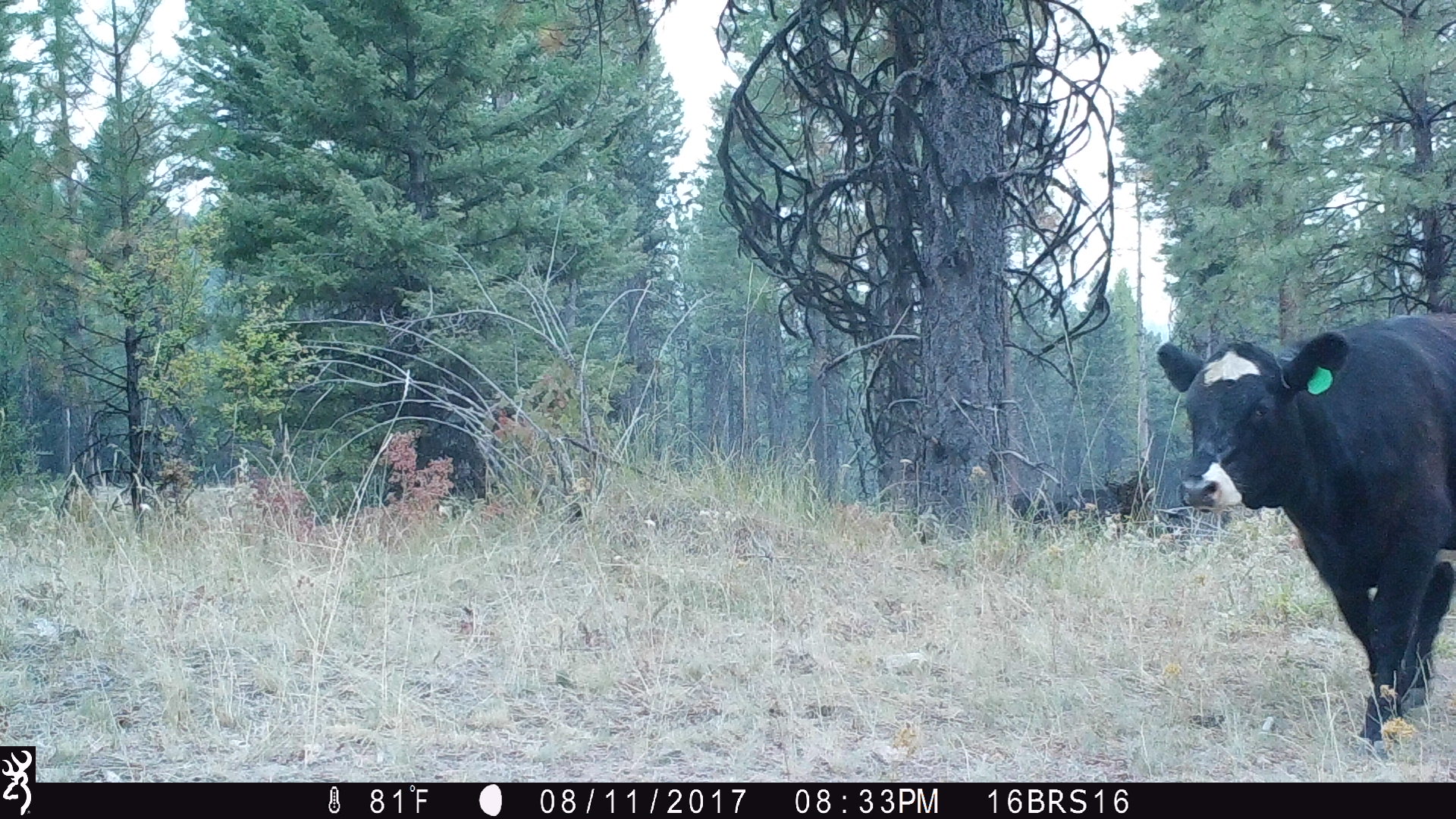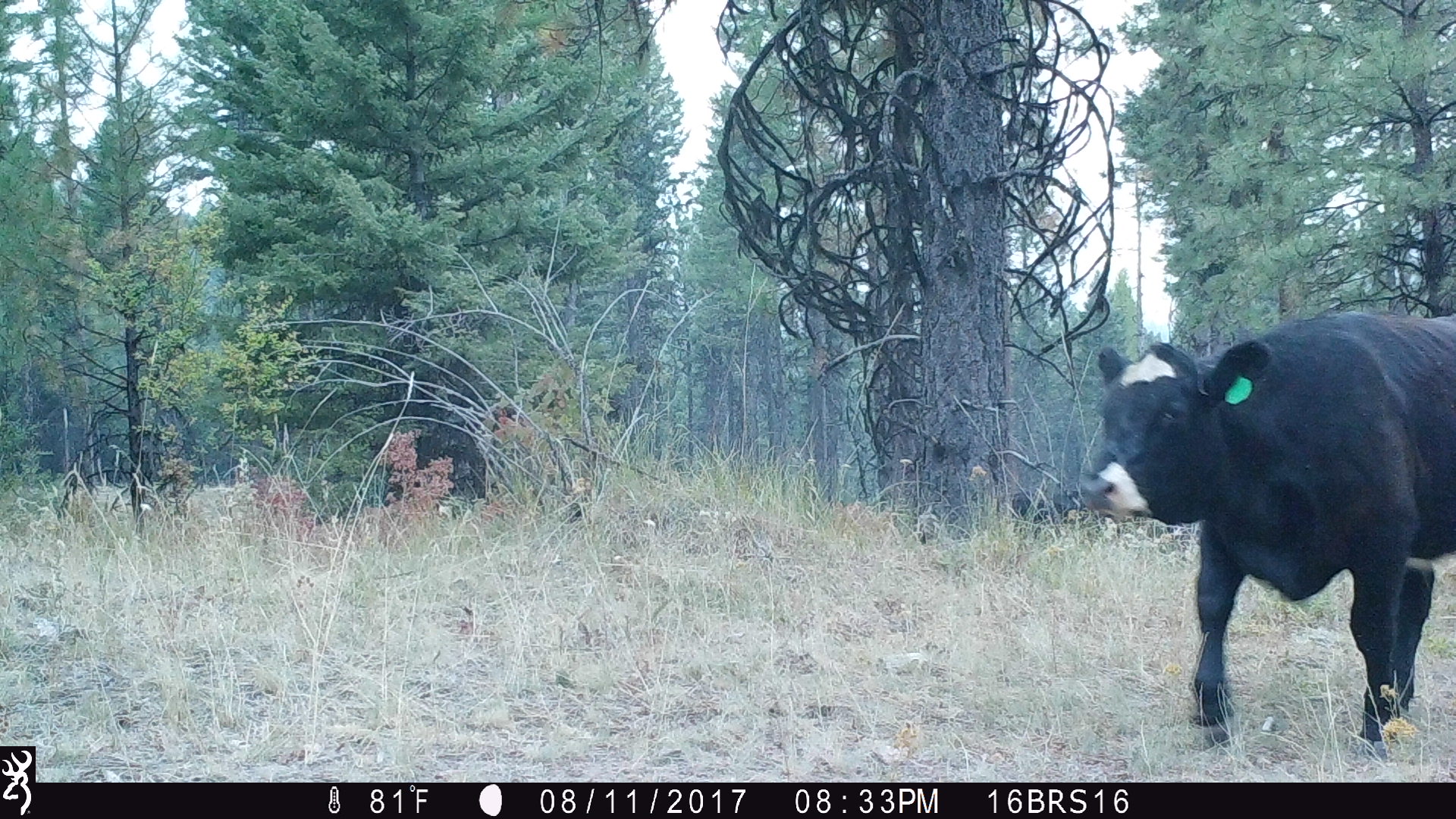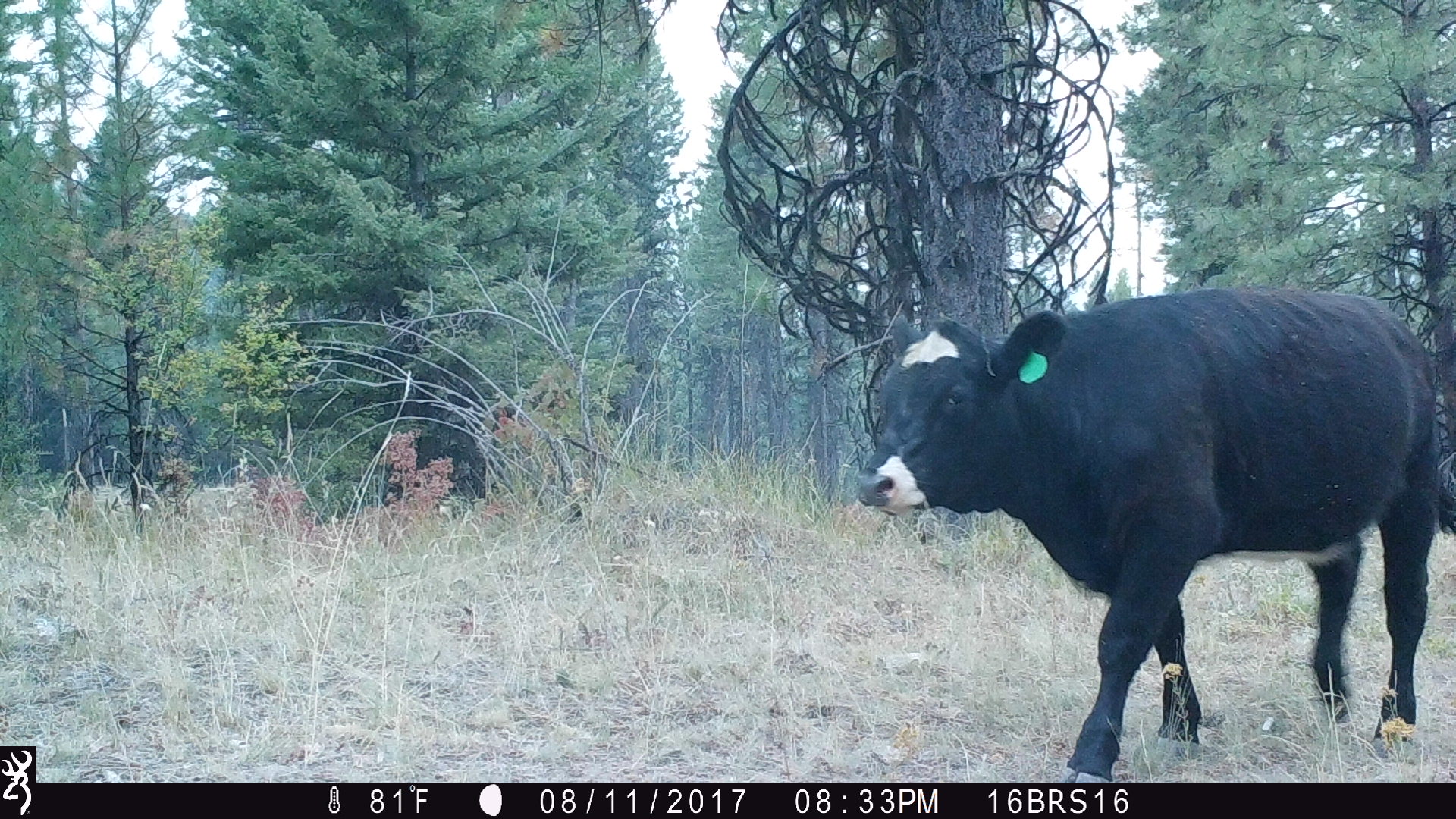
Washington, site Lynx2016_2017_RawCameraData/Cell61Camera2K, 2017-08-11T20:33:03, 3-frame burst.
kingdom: Animalia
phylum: Chordata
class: Mammalia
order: Artiodactyla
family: Bovidae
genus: Bos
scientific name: Bos taurus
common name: domestic cattle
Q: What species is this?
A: Domestic cattle (Bos taurus).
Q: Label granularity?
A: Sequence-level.